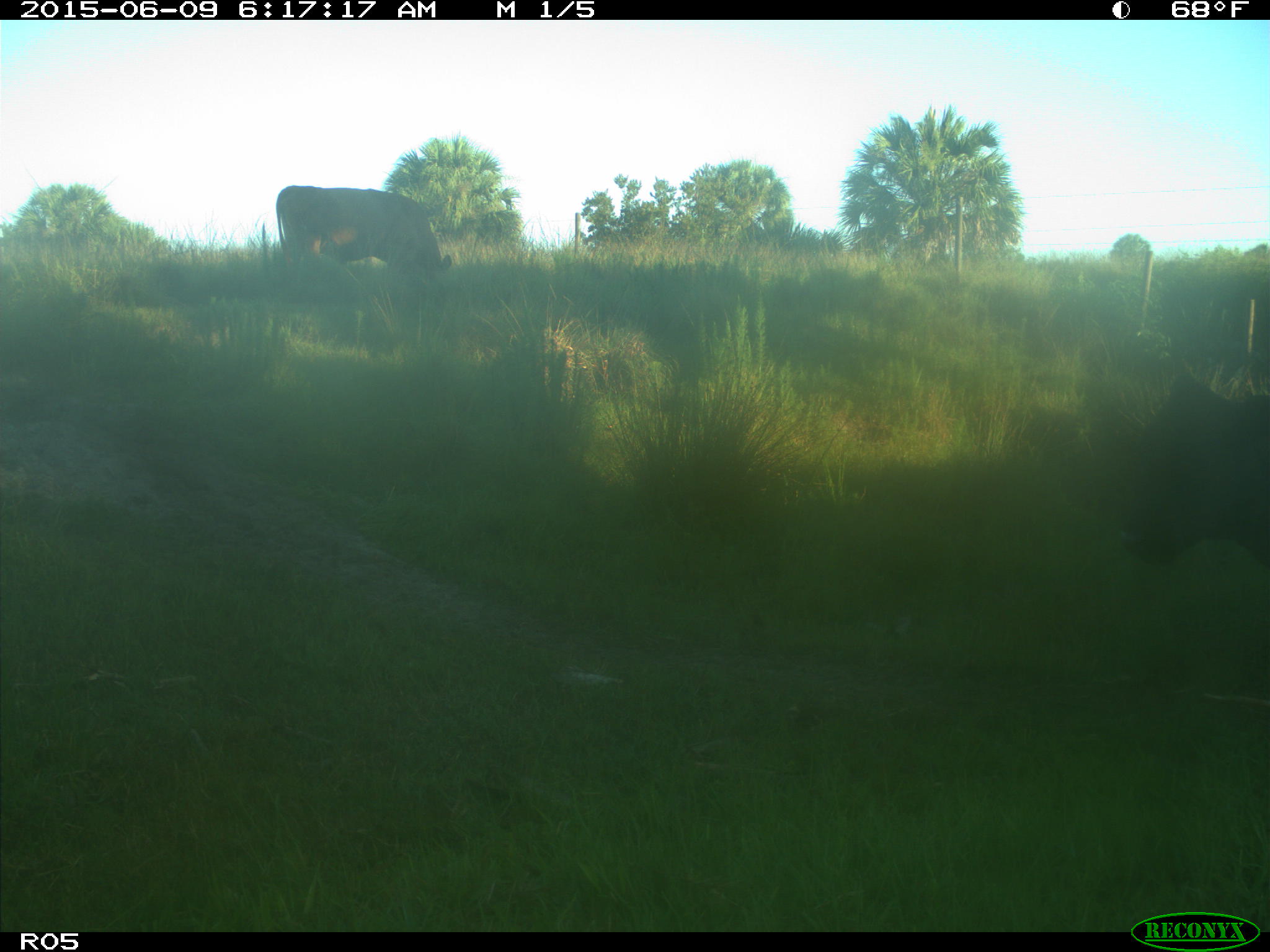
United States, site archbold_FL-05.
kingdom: Animalia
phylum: Chordata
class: Mammalia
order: Artiodactyla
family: Bovidae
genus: Bos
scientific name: Bos taurus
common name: domestic cow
Bos taurus (domestic cow).